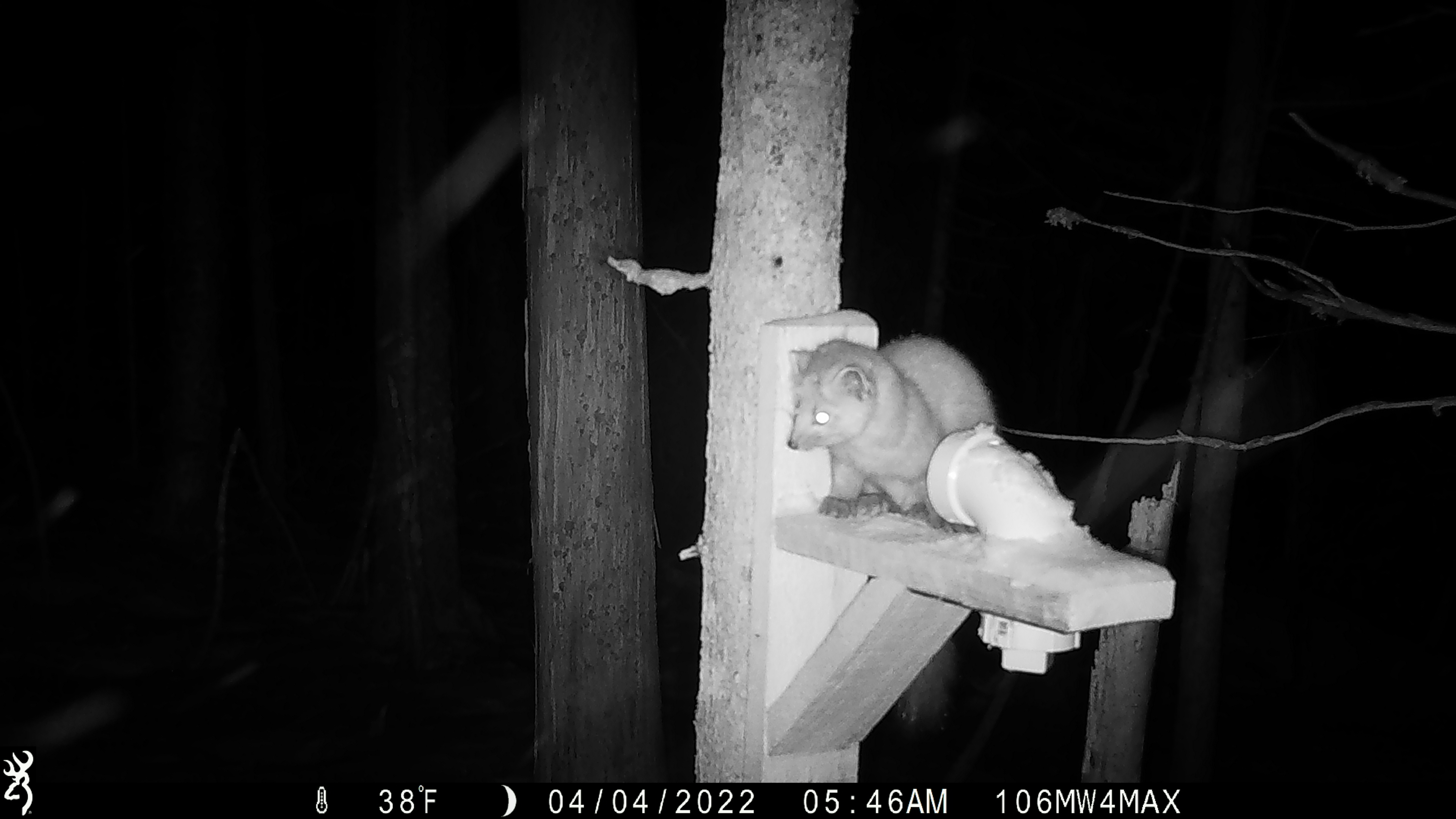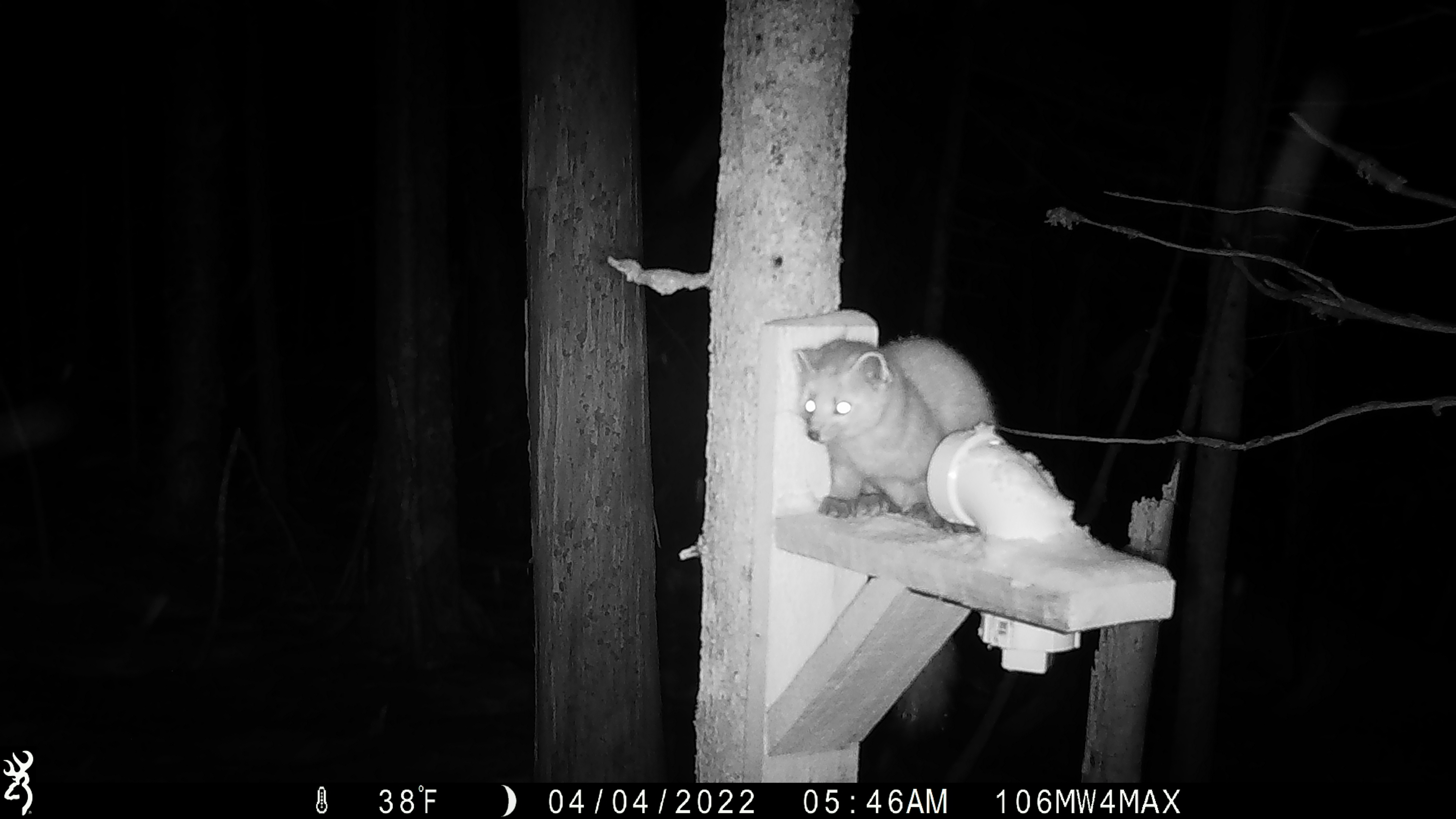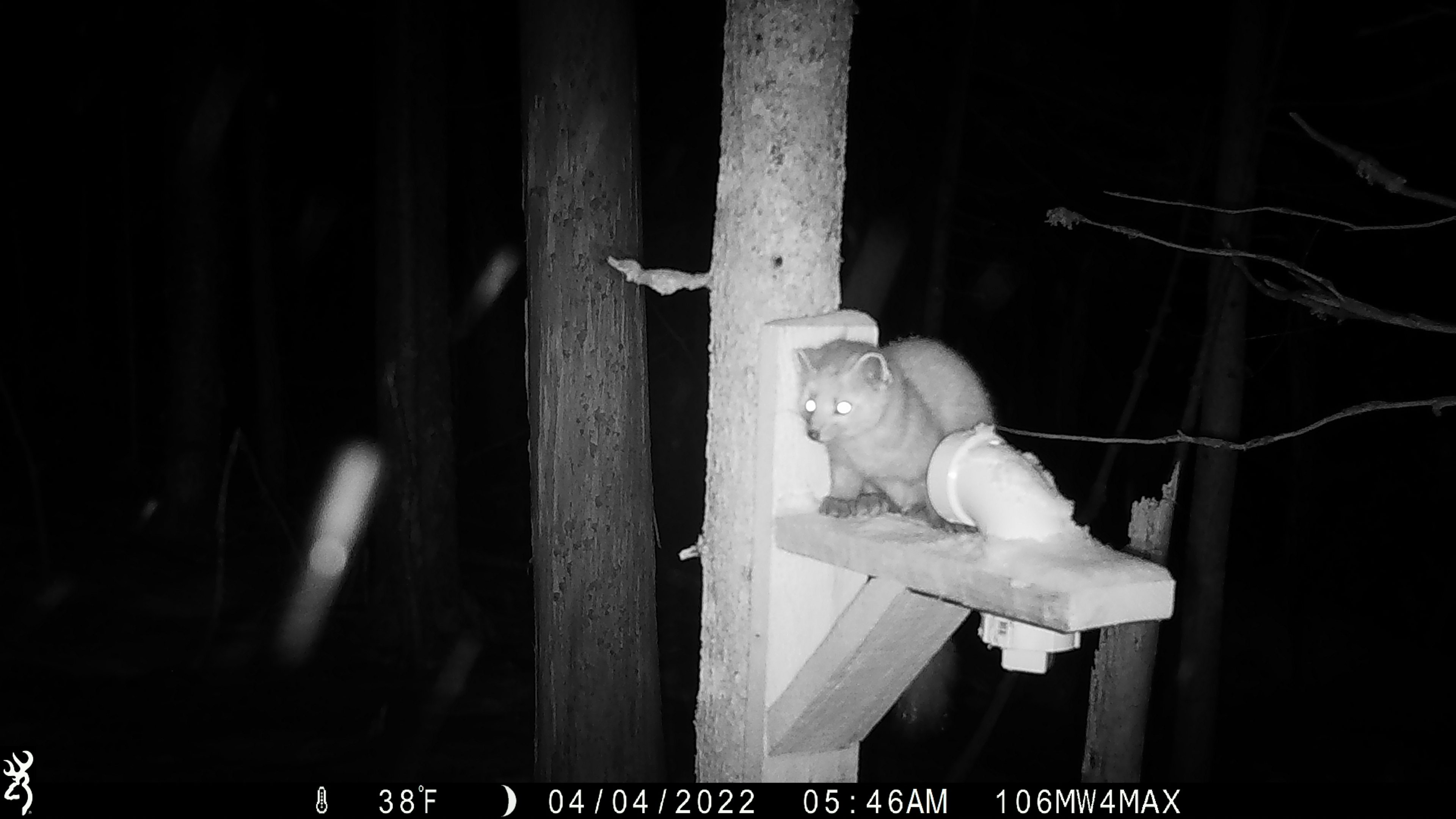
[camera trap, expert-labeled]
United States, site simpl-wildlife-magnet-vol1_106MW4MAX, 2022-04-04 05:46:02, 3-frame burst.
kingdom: Animalia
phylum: Chordata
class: Mammalia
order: Carnivora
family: Mustelidae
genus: Martes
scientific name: Martes americana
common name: american marten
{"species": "american marten (Martes americana)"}